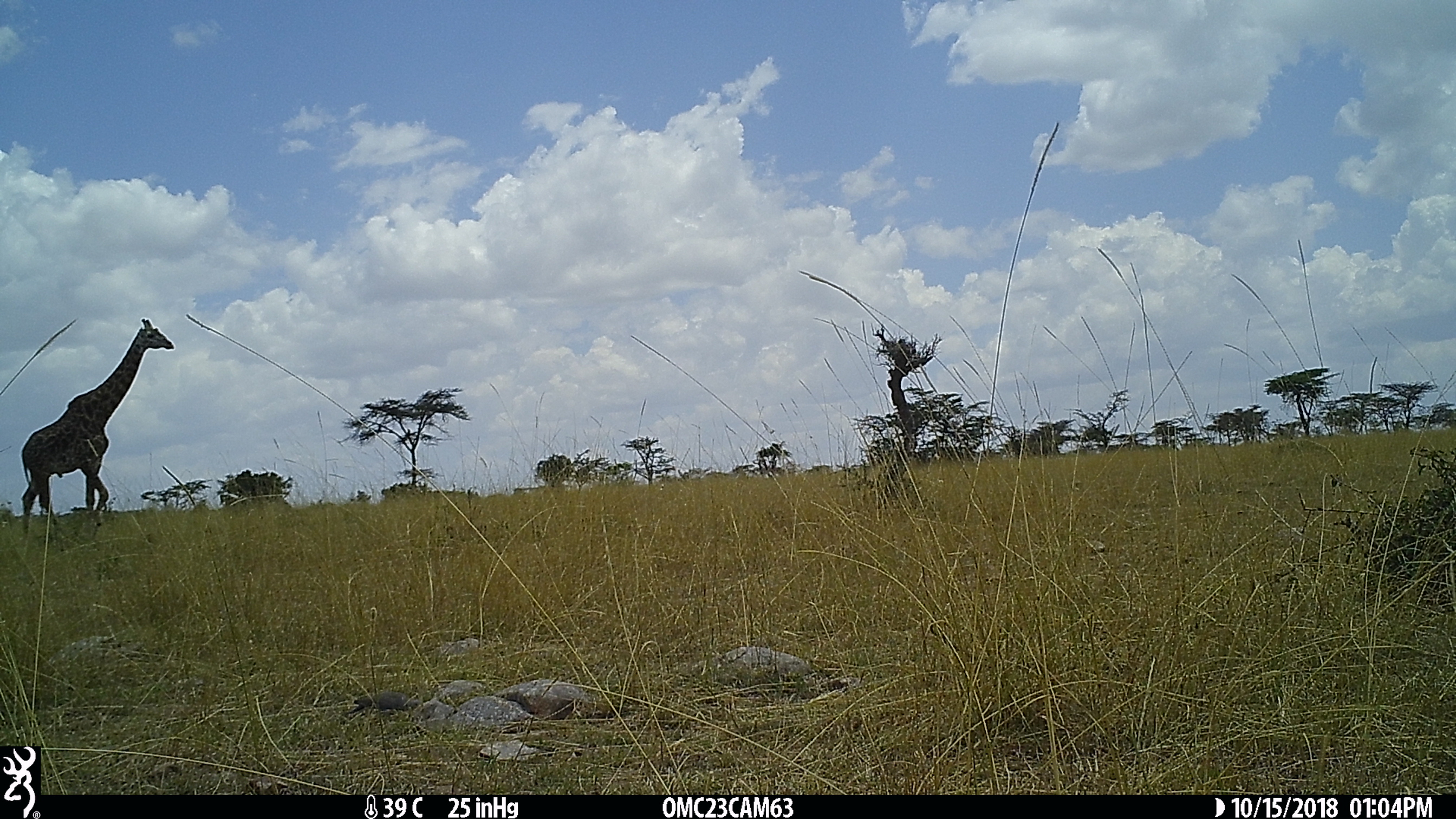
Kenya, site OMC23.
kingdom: Animalia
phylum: Chordata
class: Mammalia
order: Artiodactyla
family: Giraffidae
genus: Giraffa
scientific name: Giraffa camelopardalis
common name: northern giraffe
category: giraffe